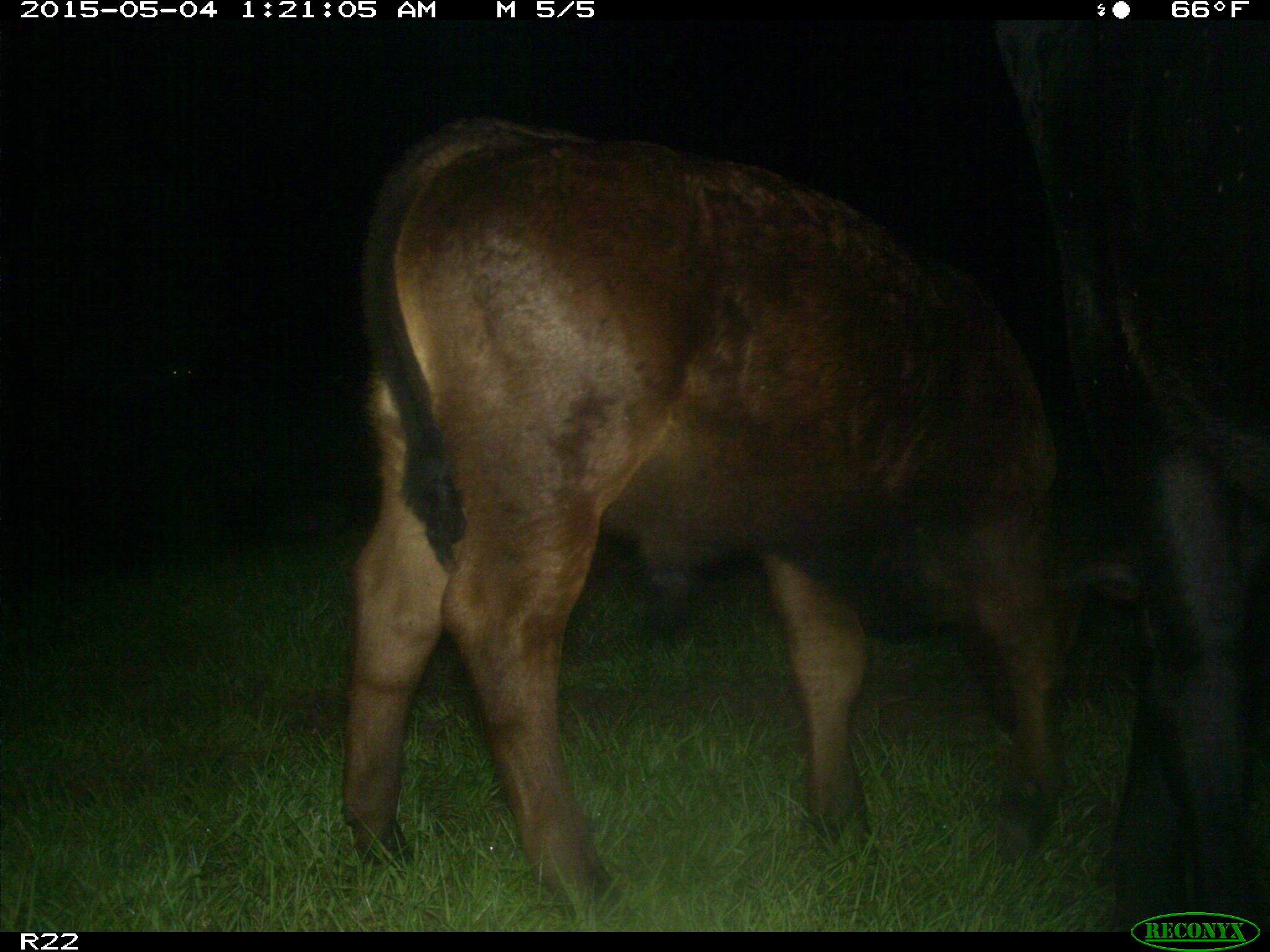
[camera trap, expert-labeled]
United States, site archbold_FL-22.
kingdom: Animalia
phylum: Chordata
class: Mammalia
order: Artiodactyla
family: Bovidae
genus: Bos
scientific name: Bos taurus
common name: domestic cow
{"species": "Bos taurus (domestic cow)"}